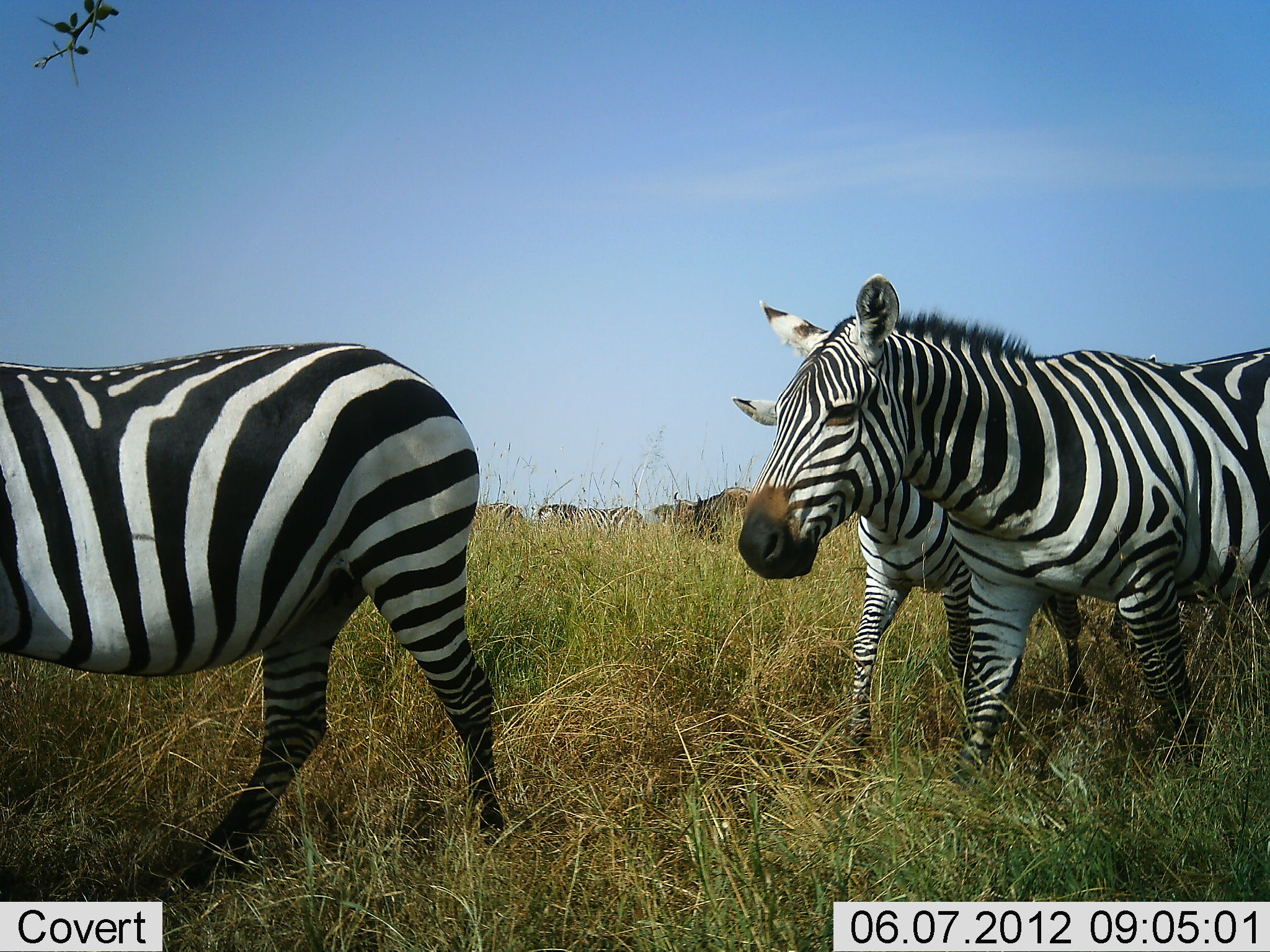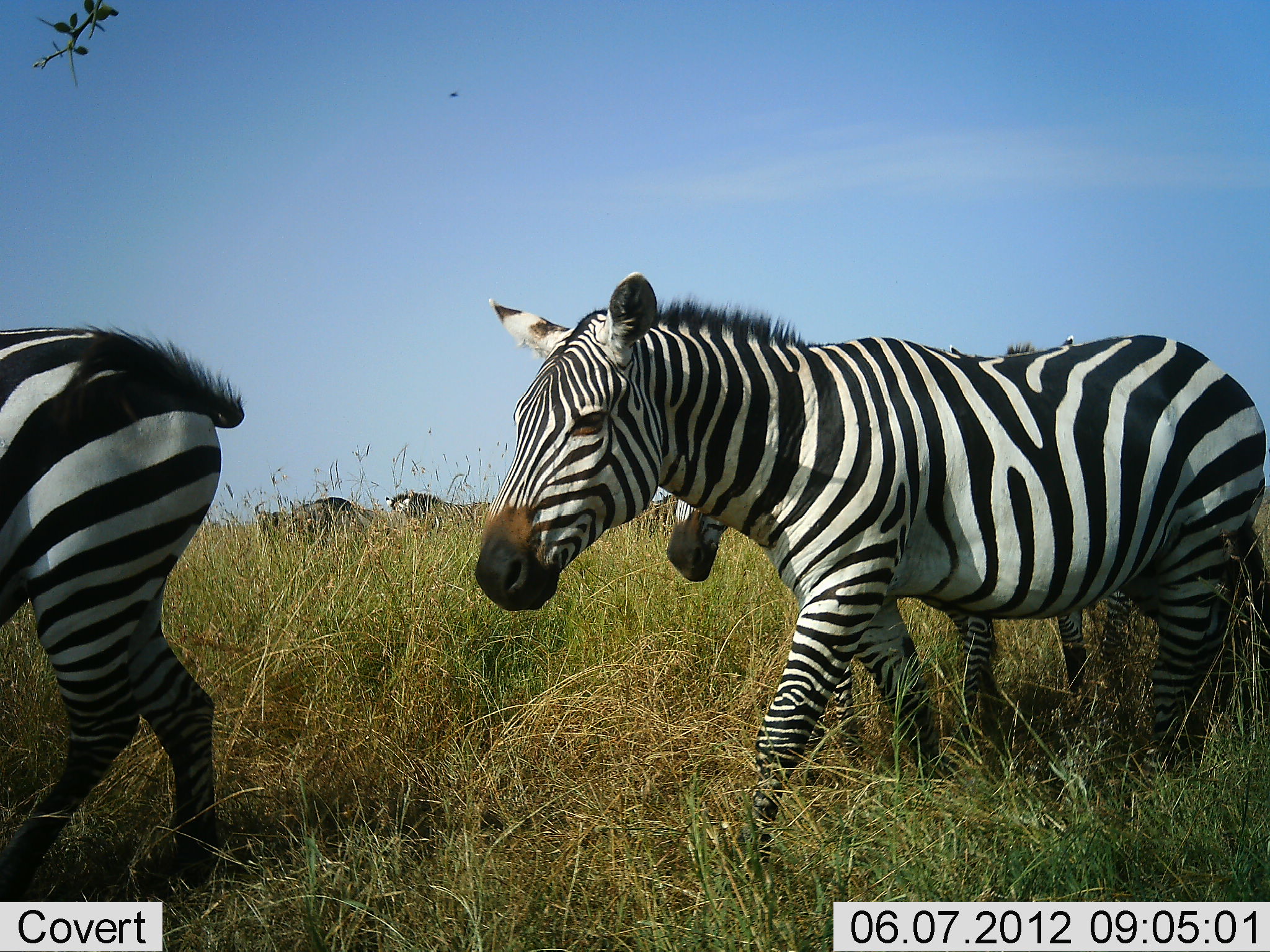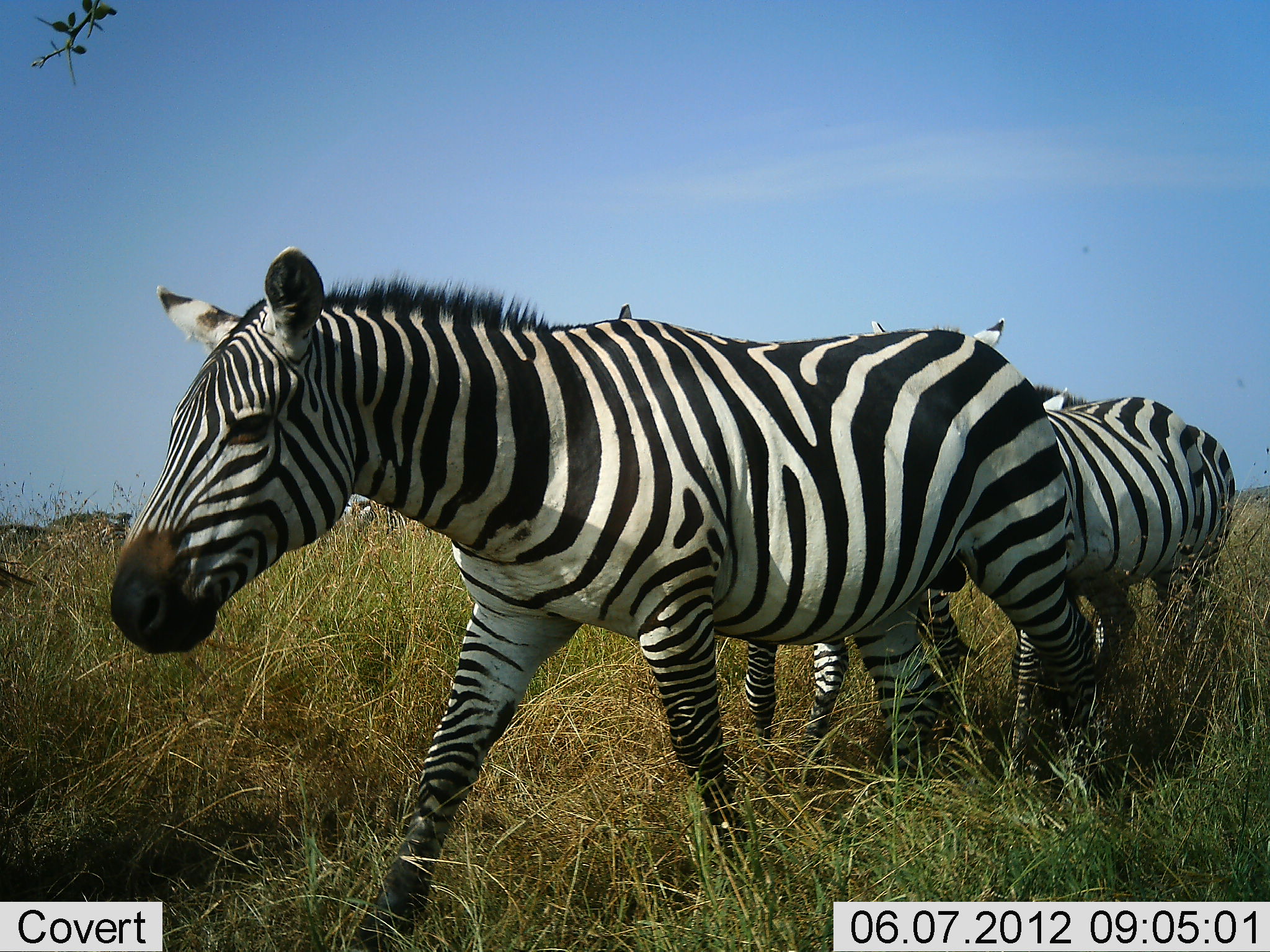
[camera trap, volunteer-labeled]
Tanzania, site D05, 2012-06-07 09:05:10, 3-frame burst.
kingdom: Animalia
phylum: Chordata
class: Mammalia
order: Artiodactyla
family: Bovidae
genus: Connochaetes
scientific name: Connochaetes taurinus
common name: blue wildebeest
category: wildebeest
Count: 2.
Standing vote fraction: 60%.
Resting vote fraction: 0%.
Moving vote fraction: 40%.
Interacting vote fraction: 0%.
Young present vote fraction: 0%.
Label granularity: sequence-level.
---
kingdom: Animalia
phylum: Chordata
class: Mammalia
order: Perissodactyla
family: Equidae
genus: Equus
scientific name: Equus quagga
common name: plains zebra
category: zebra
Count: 5.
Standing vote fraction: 25%.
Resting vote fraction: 0%.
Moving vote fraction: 100%.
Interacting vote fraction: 0%.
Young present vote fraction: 25%.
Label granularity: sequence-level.